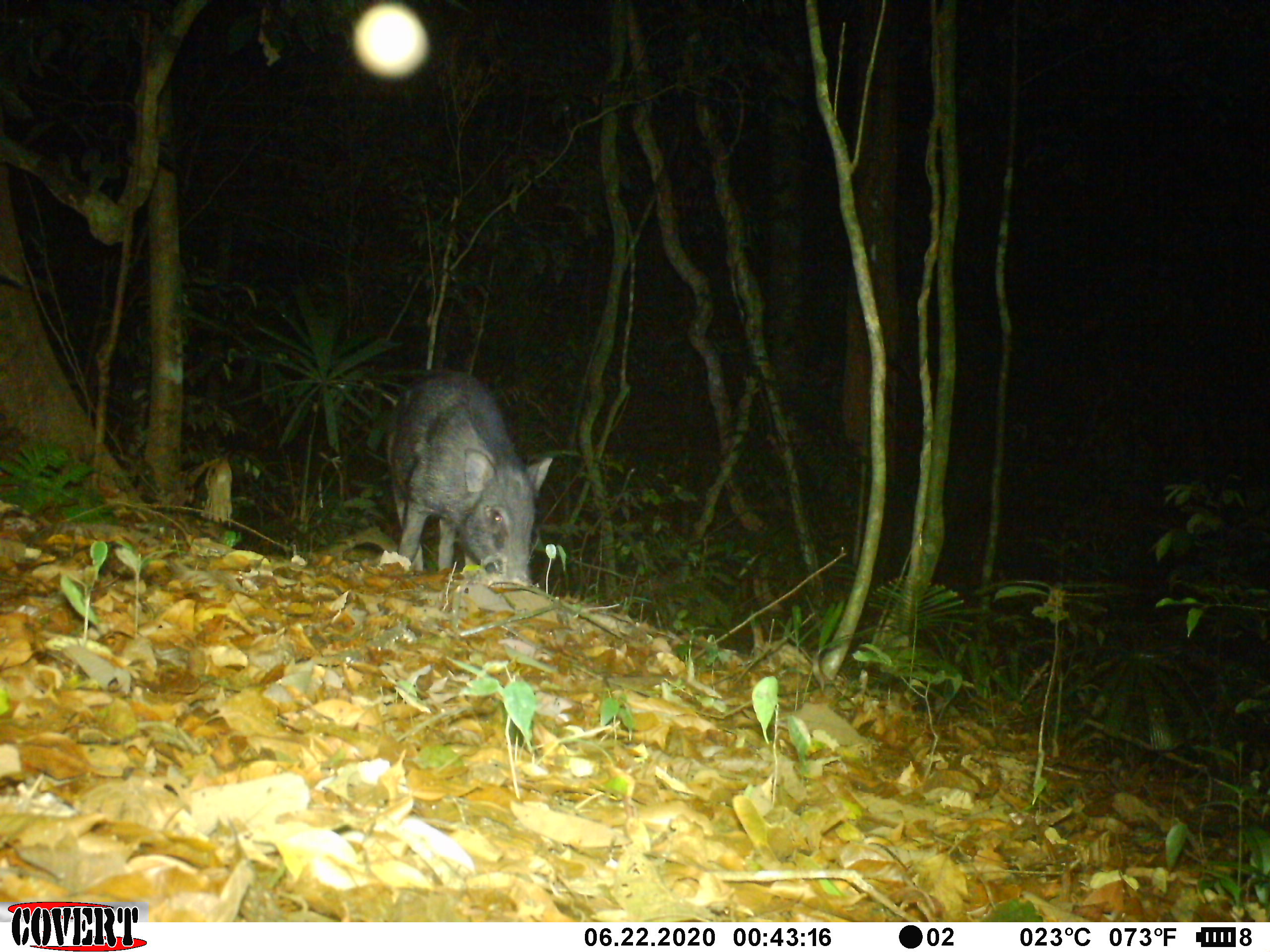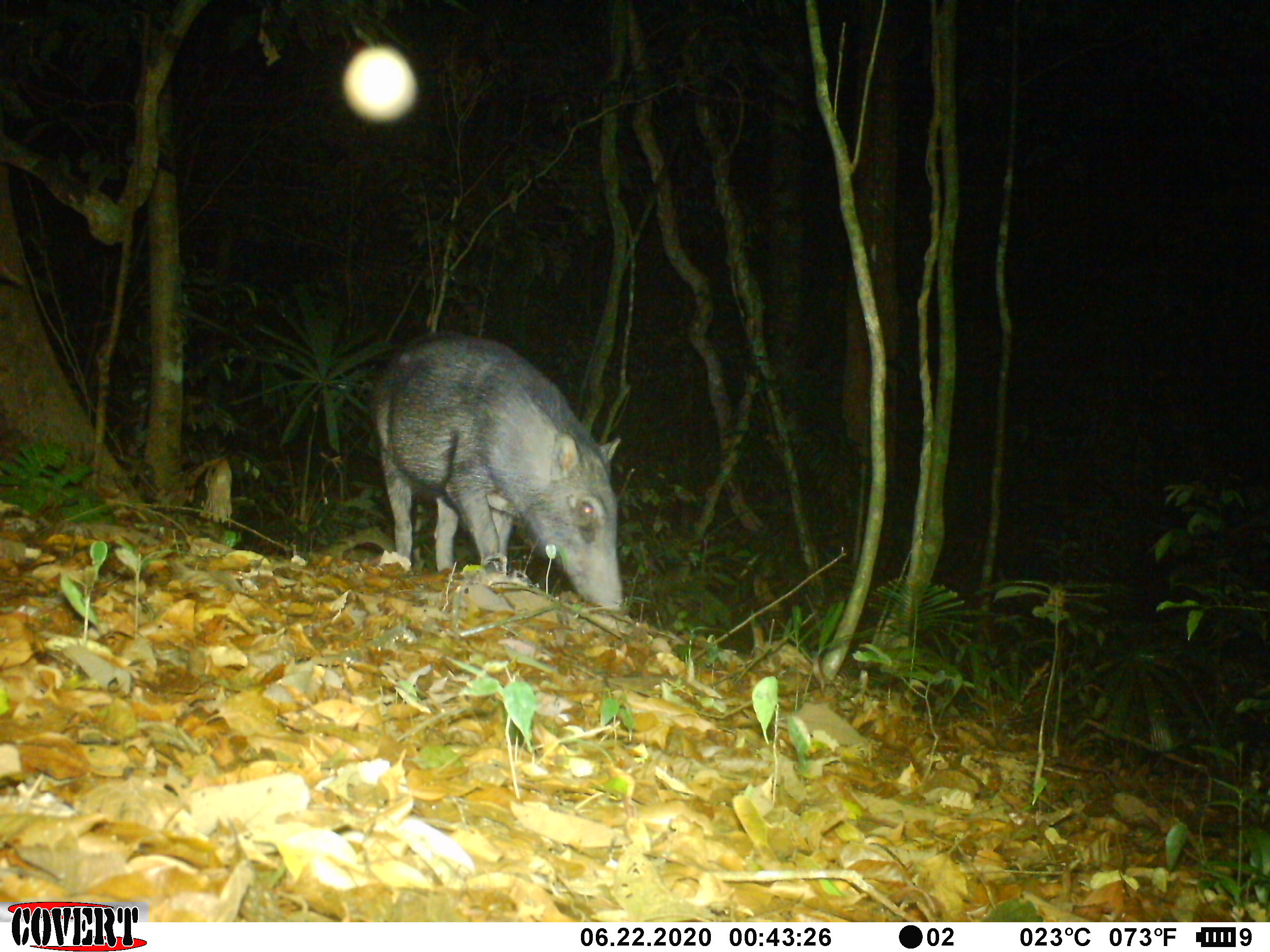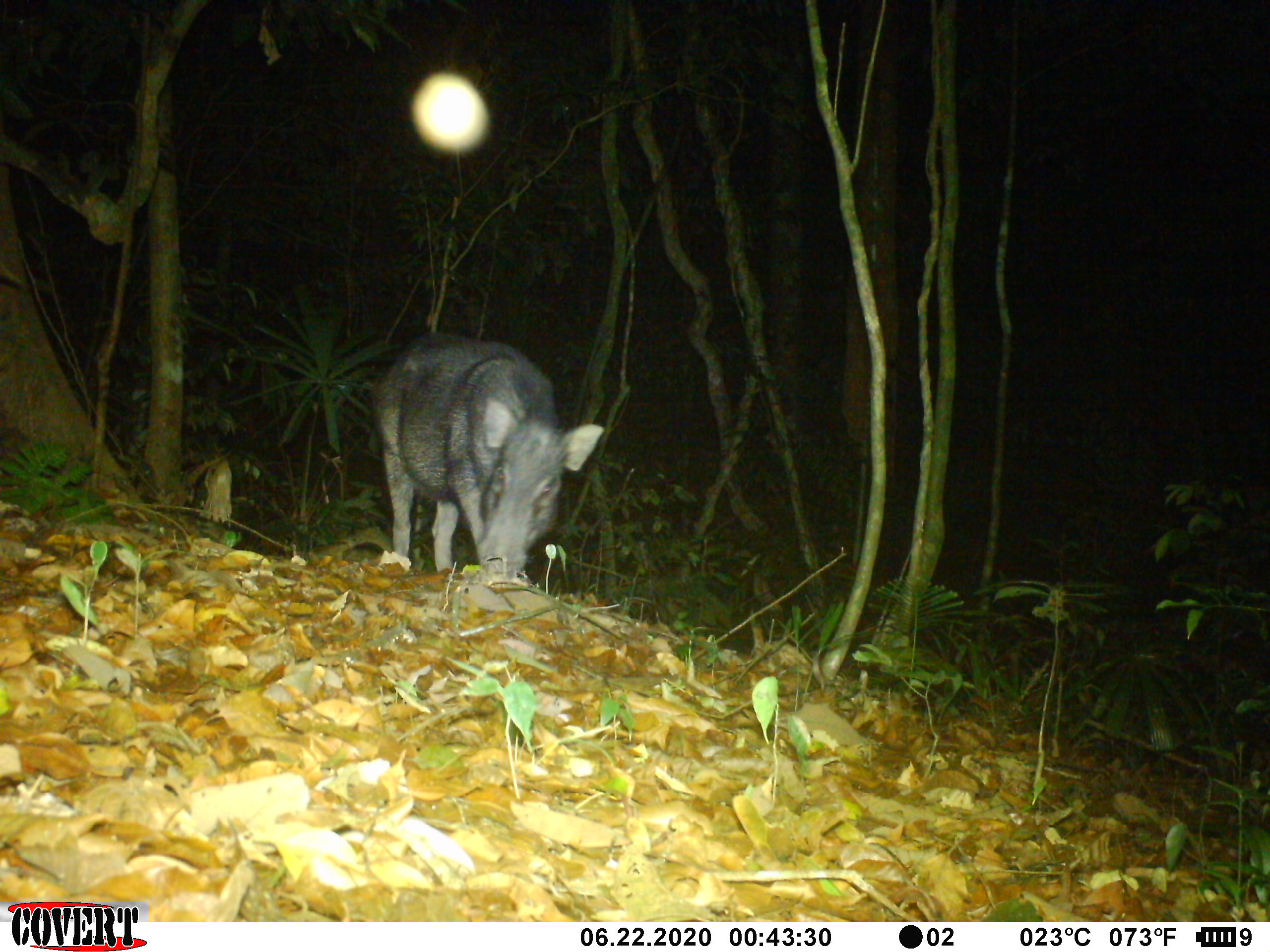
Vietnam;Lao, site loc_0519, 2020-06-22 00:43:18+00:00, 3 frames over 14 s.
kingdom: Animalia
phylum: Chordata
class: Mammalia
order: Artiodactyla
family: Suidae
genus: Sus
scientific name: Sus scrofa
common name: eurasian wild pig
Eurasian wild pig (Sus scrofa). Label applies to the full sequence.